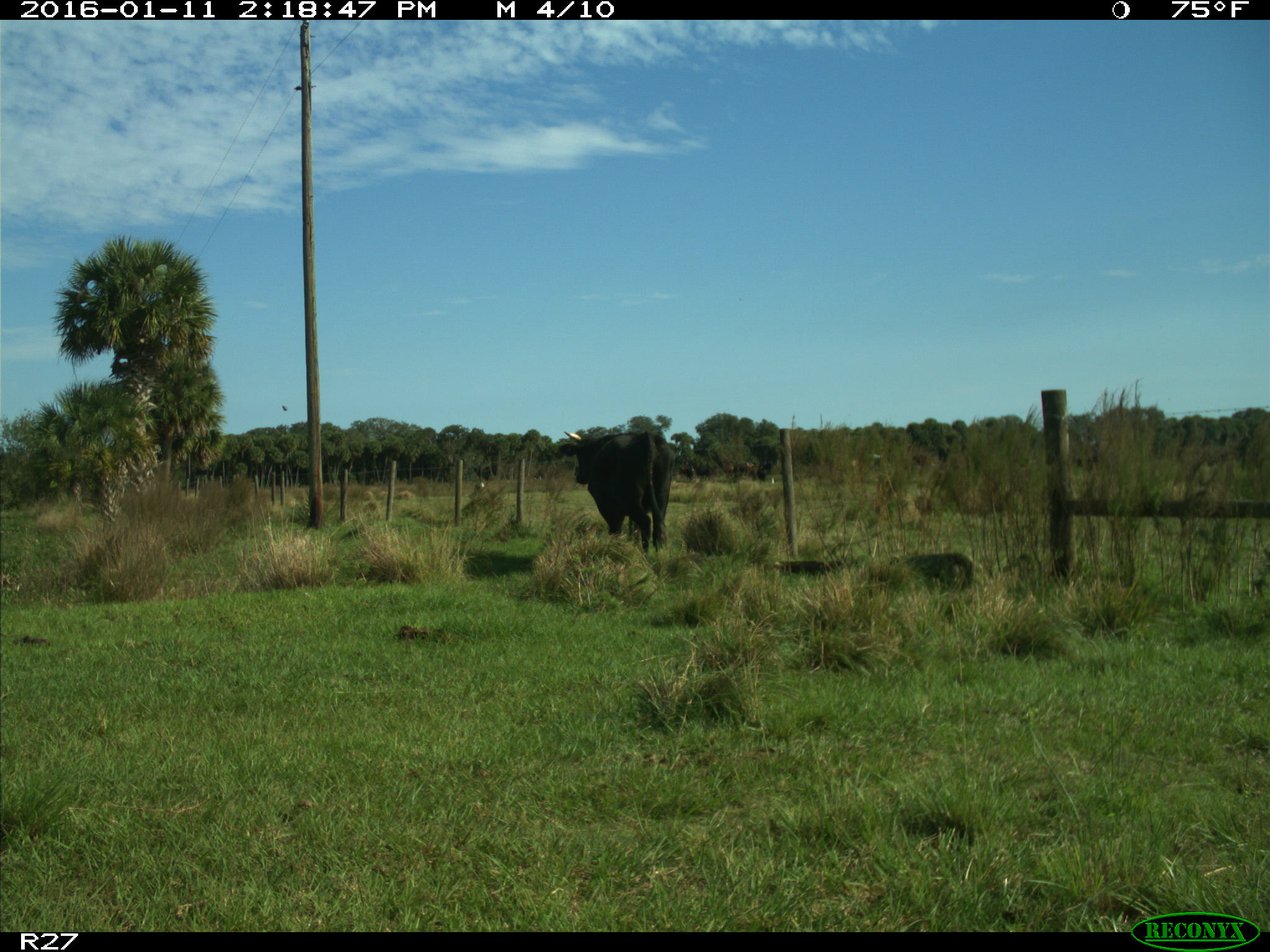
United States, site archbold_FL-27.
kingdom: Animalia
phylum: Chordata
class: Mammalia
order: Artiodactyla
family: Bovidae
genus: Bos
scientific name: Bos taurus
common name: domestic cow